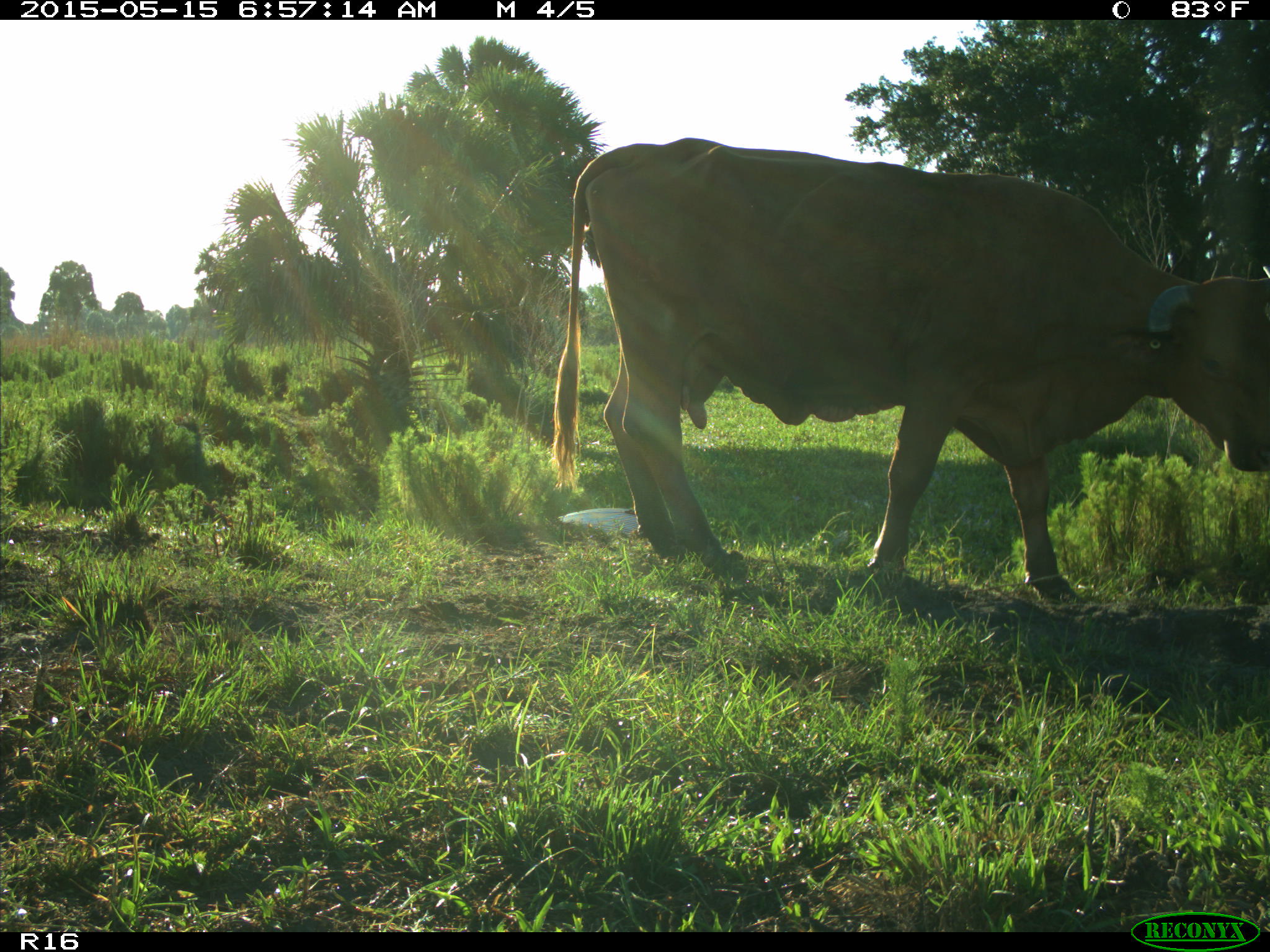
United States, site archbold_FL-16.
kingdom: Animalia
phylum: Chordata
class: Mammalia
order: Artiodactyla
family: Bovidae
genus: Bos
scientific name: Bos taurus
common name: domestic cow